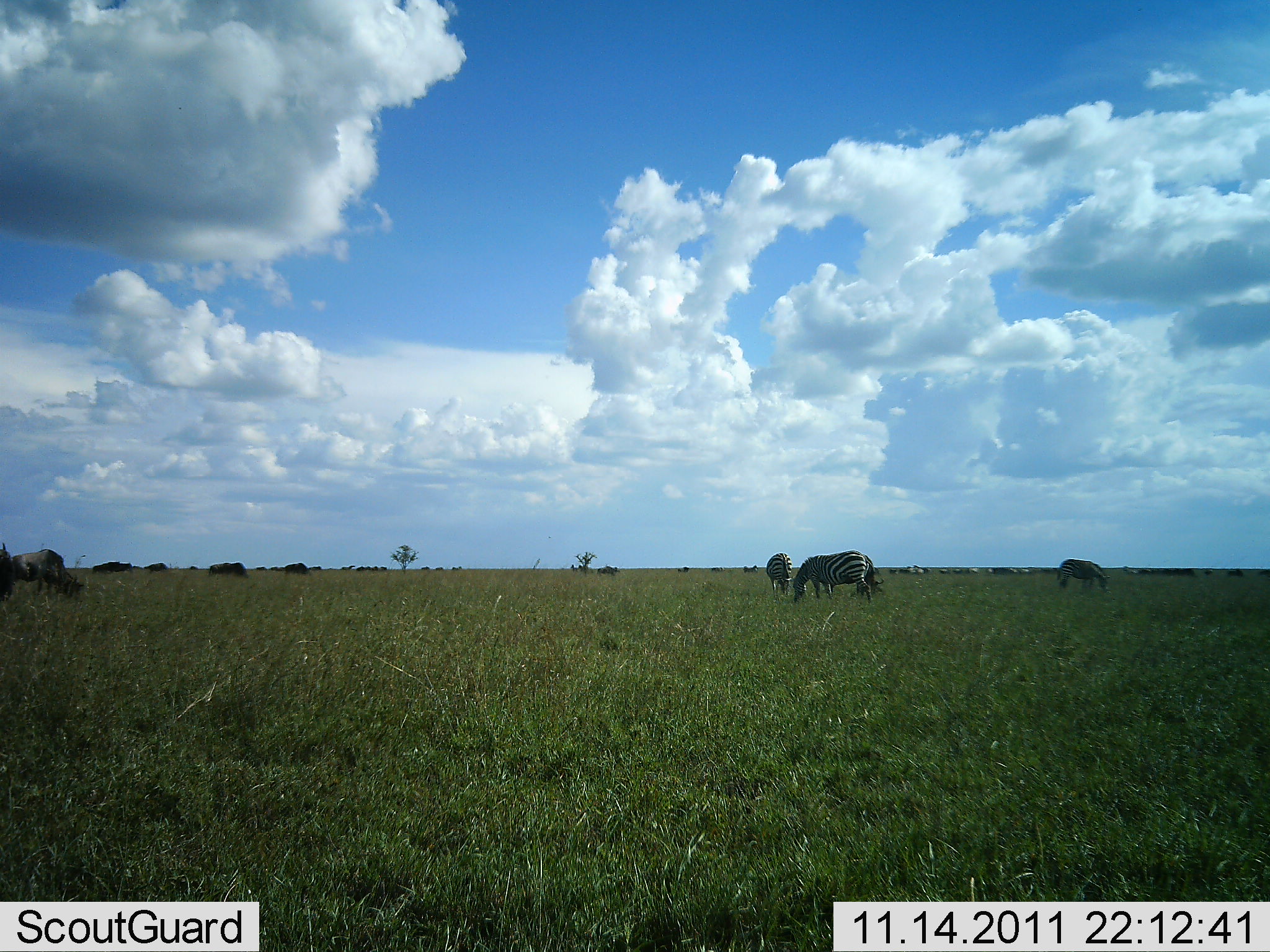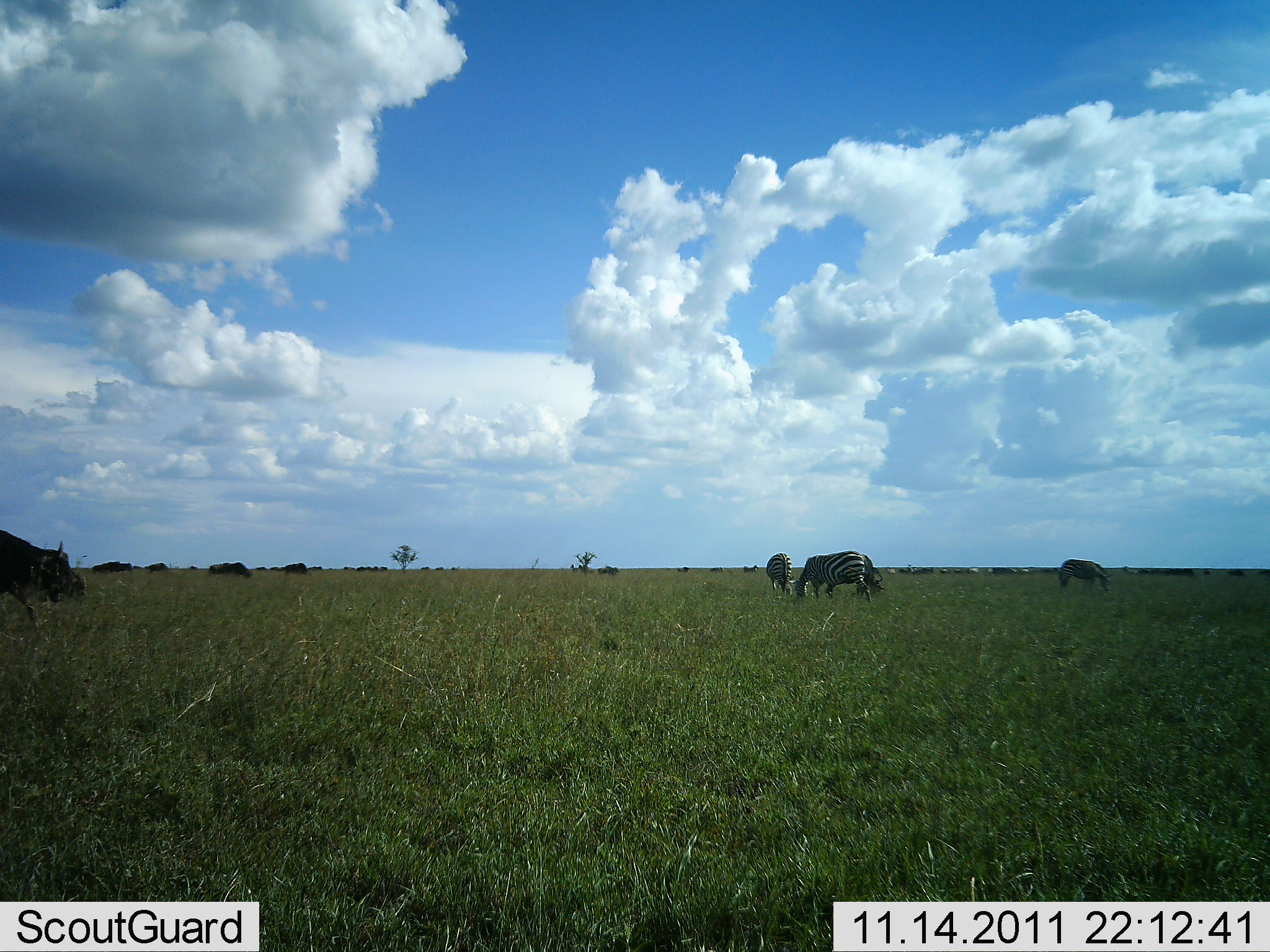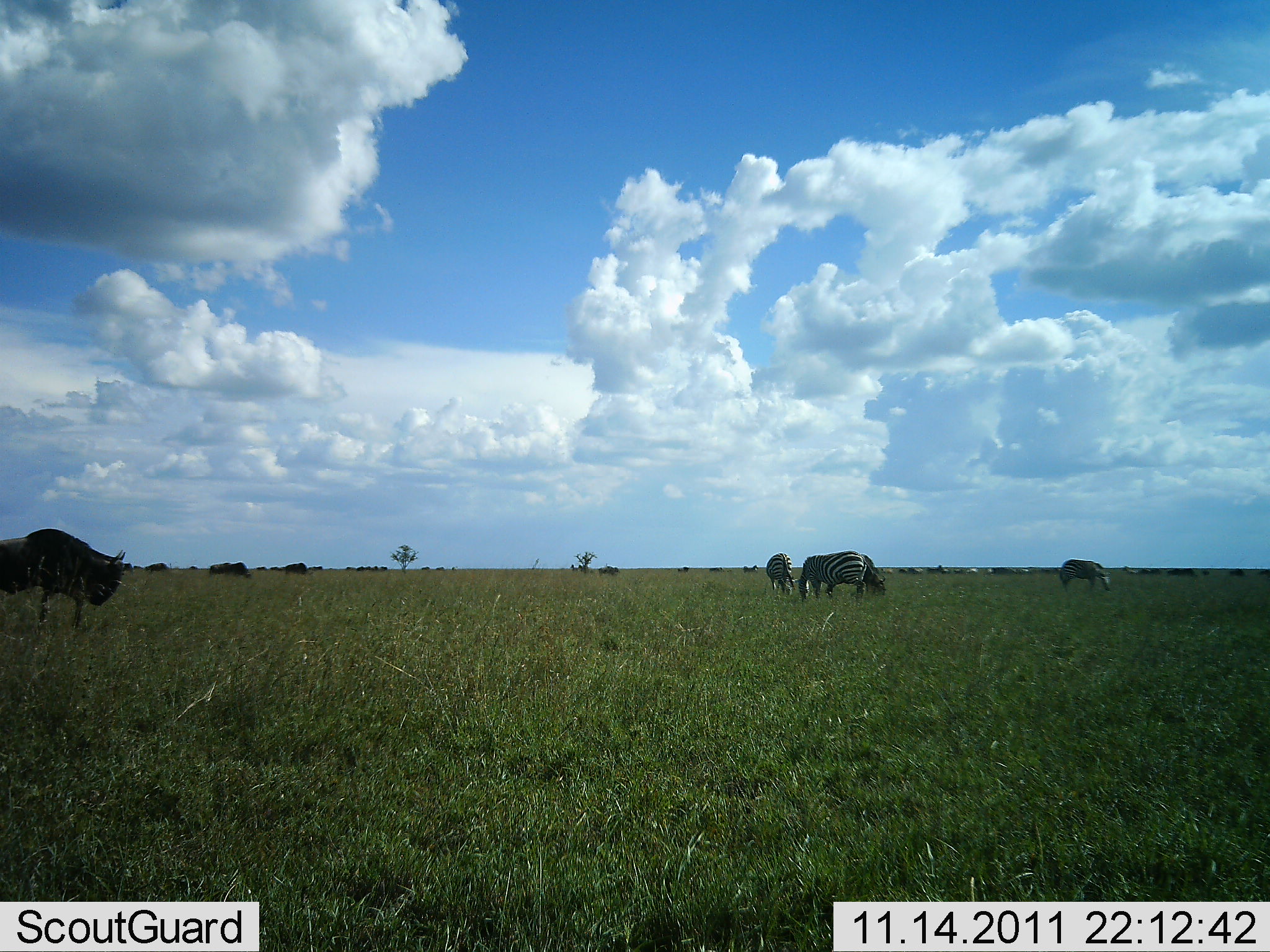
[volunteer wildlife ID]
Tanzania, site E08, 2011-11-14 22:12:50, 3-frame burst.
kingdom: Animalia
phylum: Chordata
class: Mammalia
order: Artiodactyla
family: Bovidae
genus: Connochaetes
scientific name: Connochaetes taurinus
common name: blue wildebeest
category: wildebeest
Wildebeest (blue wildebeest) (Connochaetes taurinus), count 7. Behavior (volunteer vote fractions): standing 27%, resting 0%, moving 55%, interacting 0%. Young present (vote fraction): 0%. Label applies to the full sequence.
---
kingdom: Animalia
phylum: Chordata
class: Mammalia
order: Perissodactyla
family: Equidae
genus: Equus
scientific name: Equus quagga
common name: plains zebra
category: zebra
Zebra (plains zebra) (Equus quagga), count 3. Behavior (volunteer vote fractions): standing 35%, resting 0%, moving 0%, interacting 0%. Young present (vote fraction): 5%. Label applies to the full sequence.